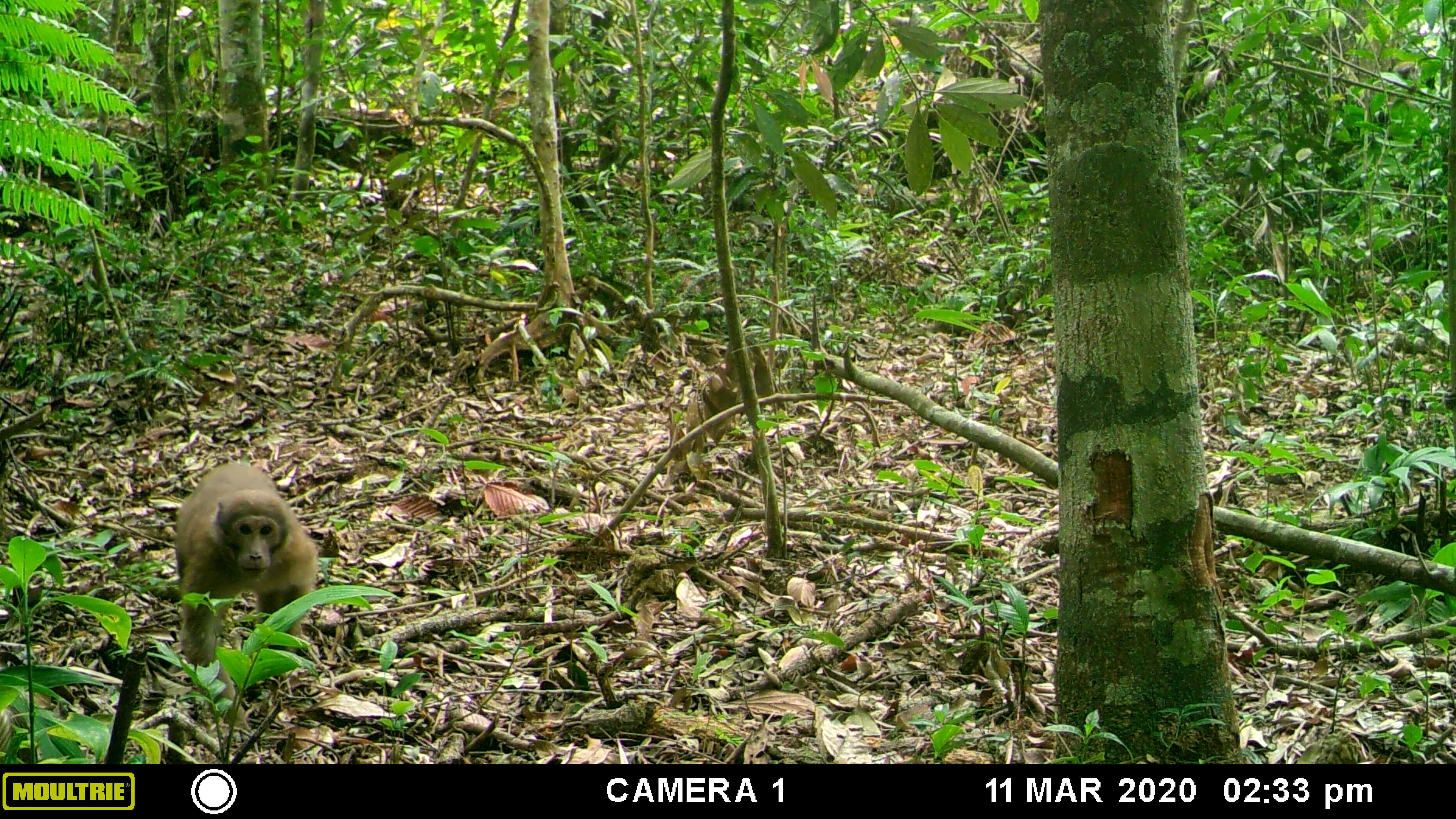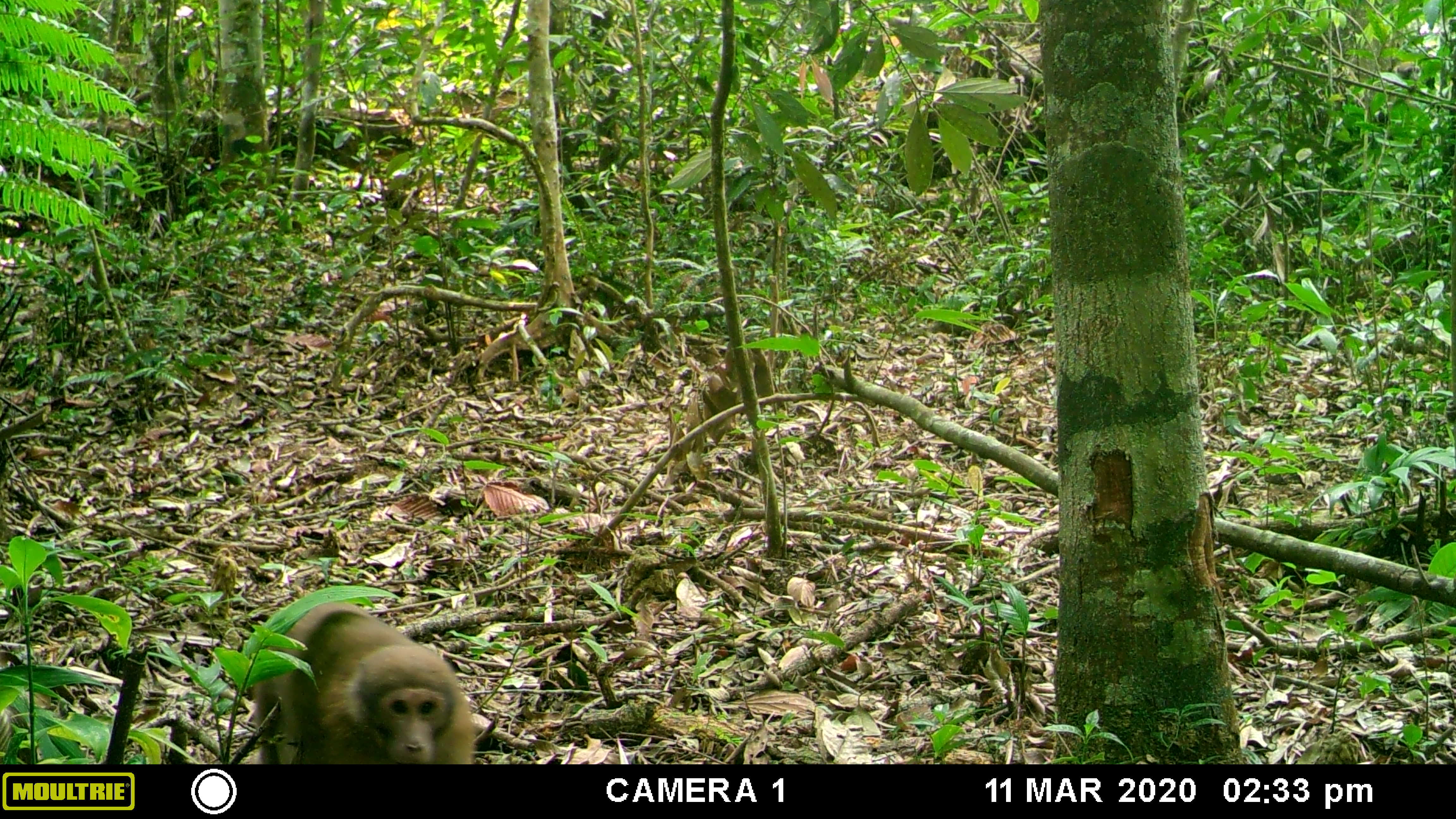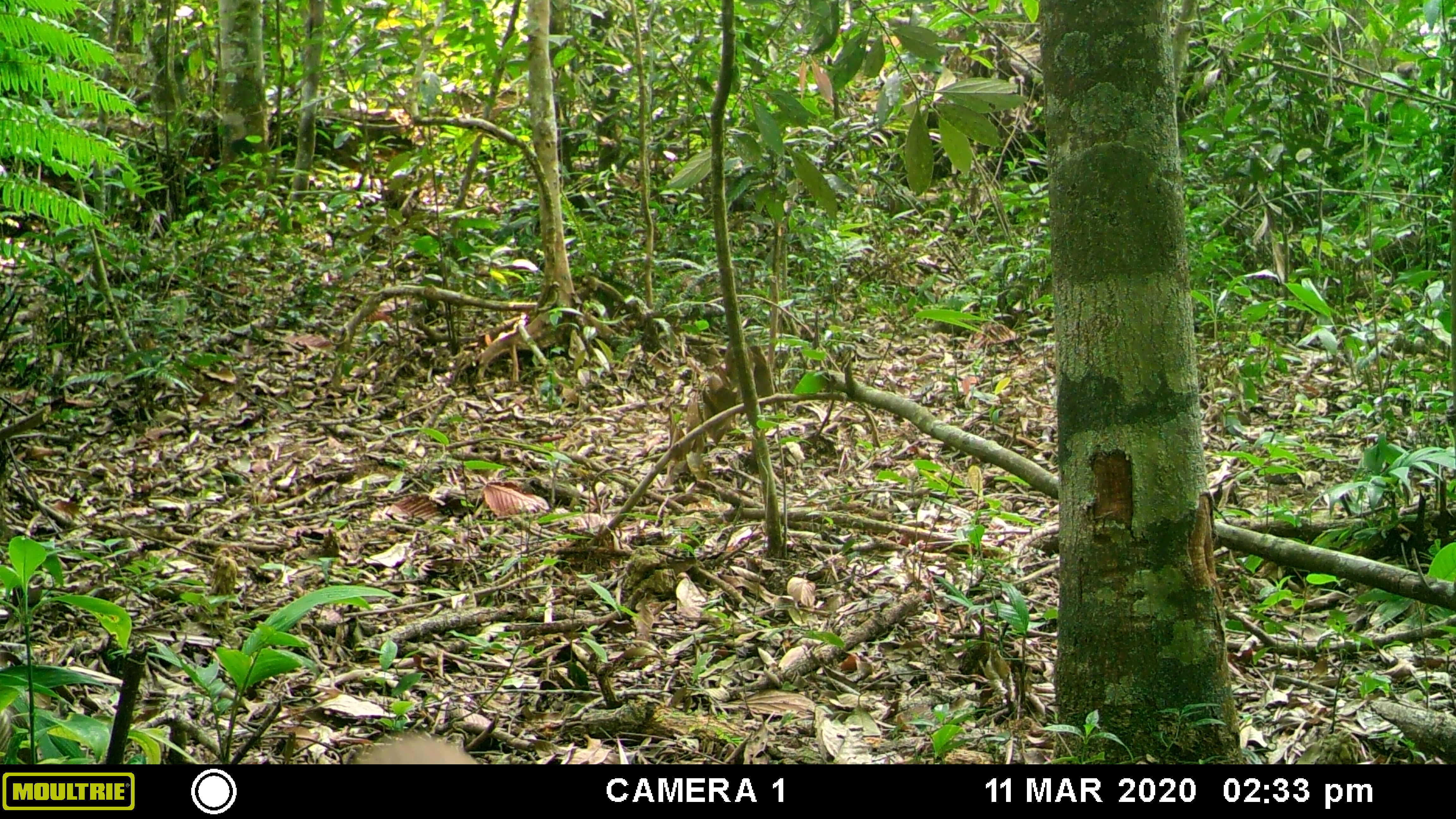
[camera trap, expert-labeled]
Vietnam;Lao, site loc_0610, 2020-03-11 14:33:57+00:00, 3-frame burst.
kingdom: Animalia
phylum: Chordata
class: Mammalia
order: Primates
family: Cercopithecidae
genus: Macaca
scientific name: Macaca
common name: macaques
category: assam or rhesus macaque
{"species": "assam or rhesus macaque (macaques) (Macaca)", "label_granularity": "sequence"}